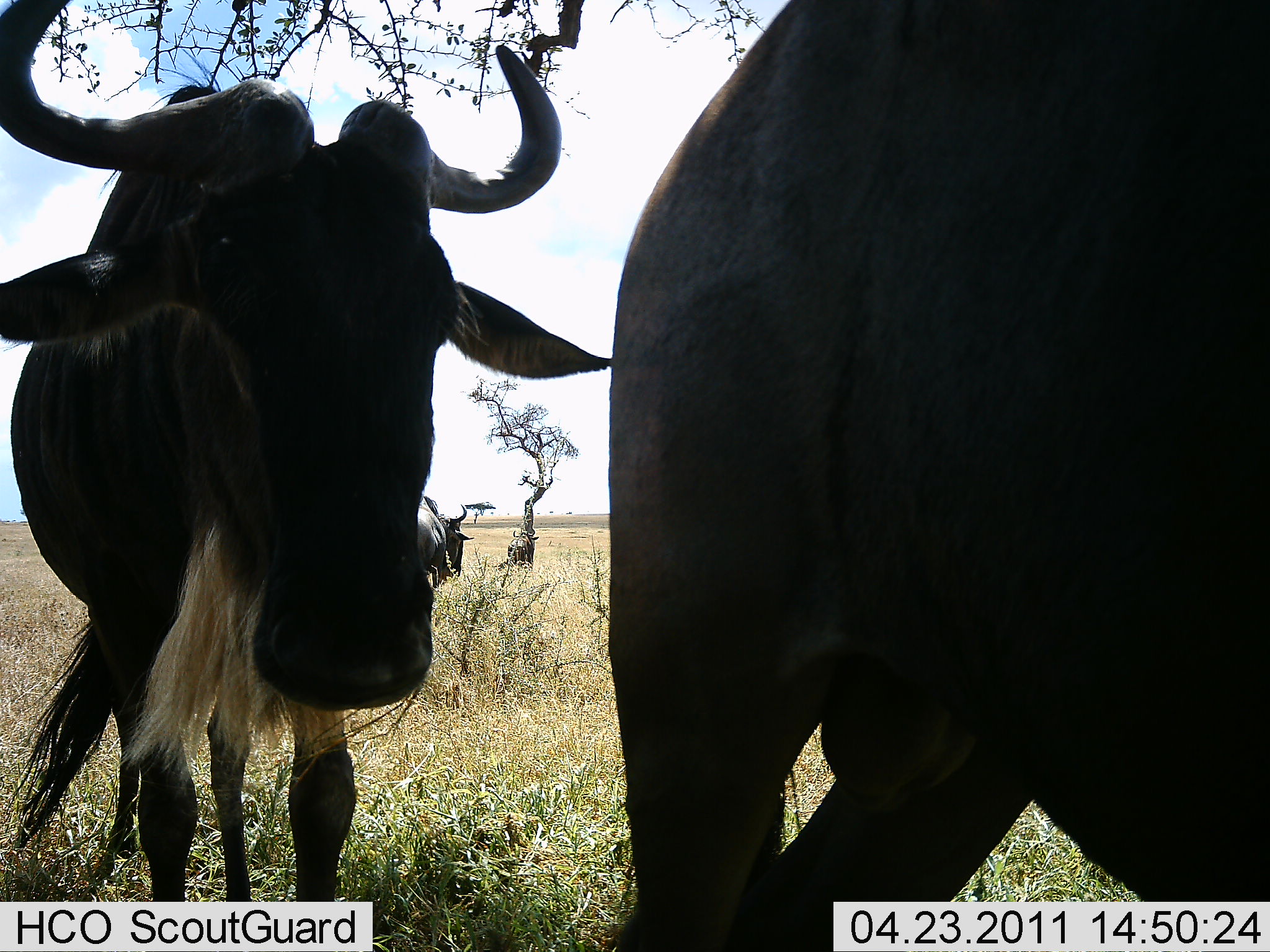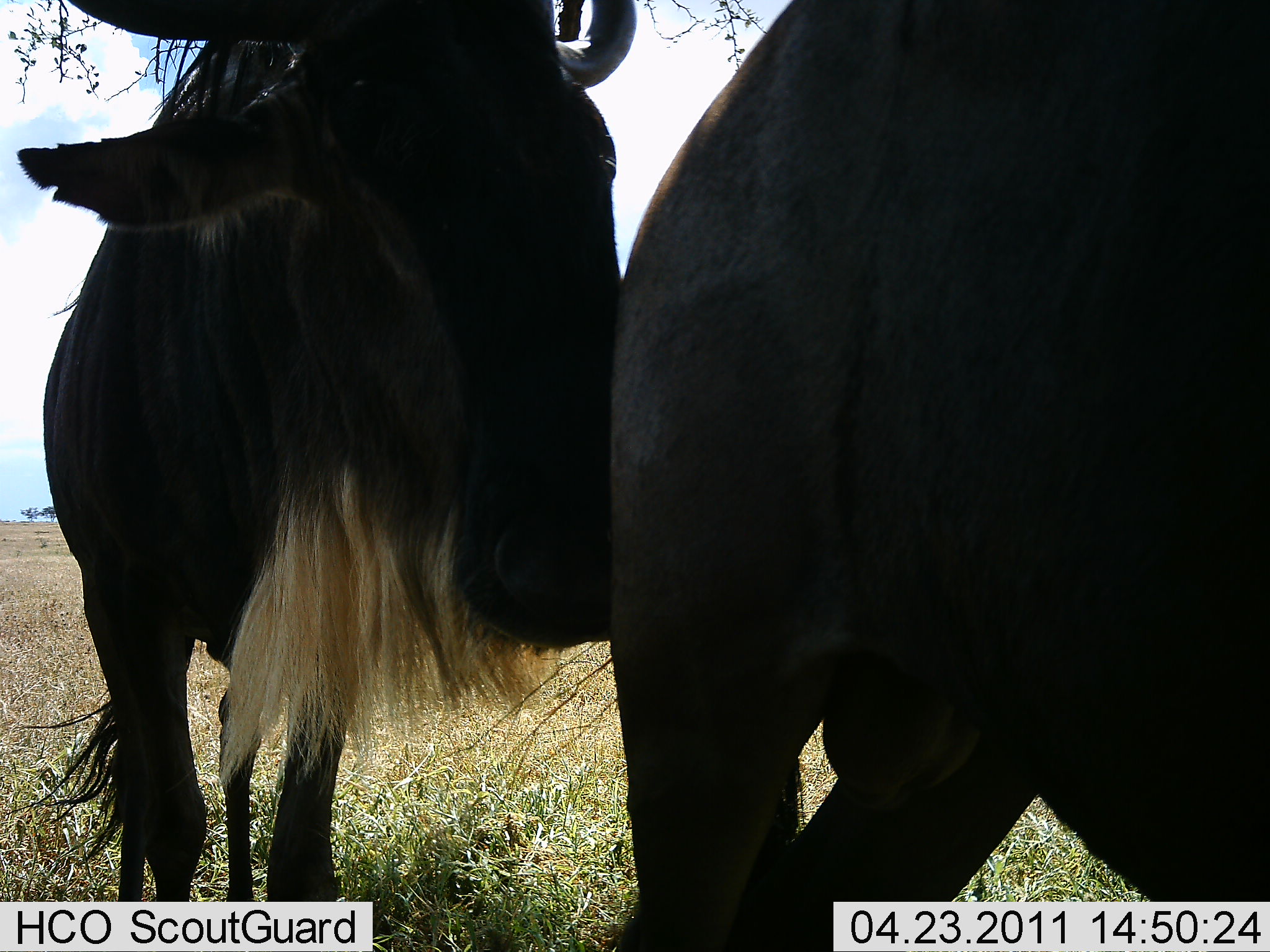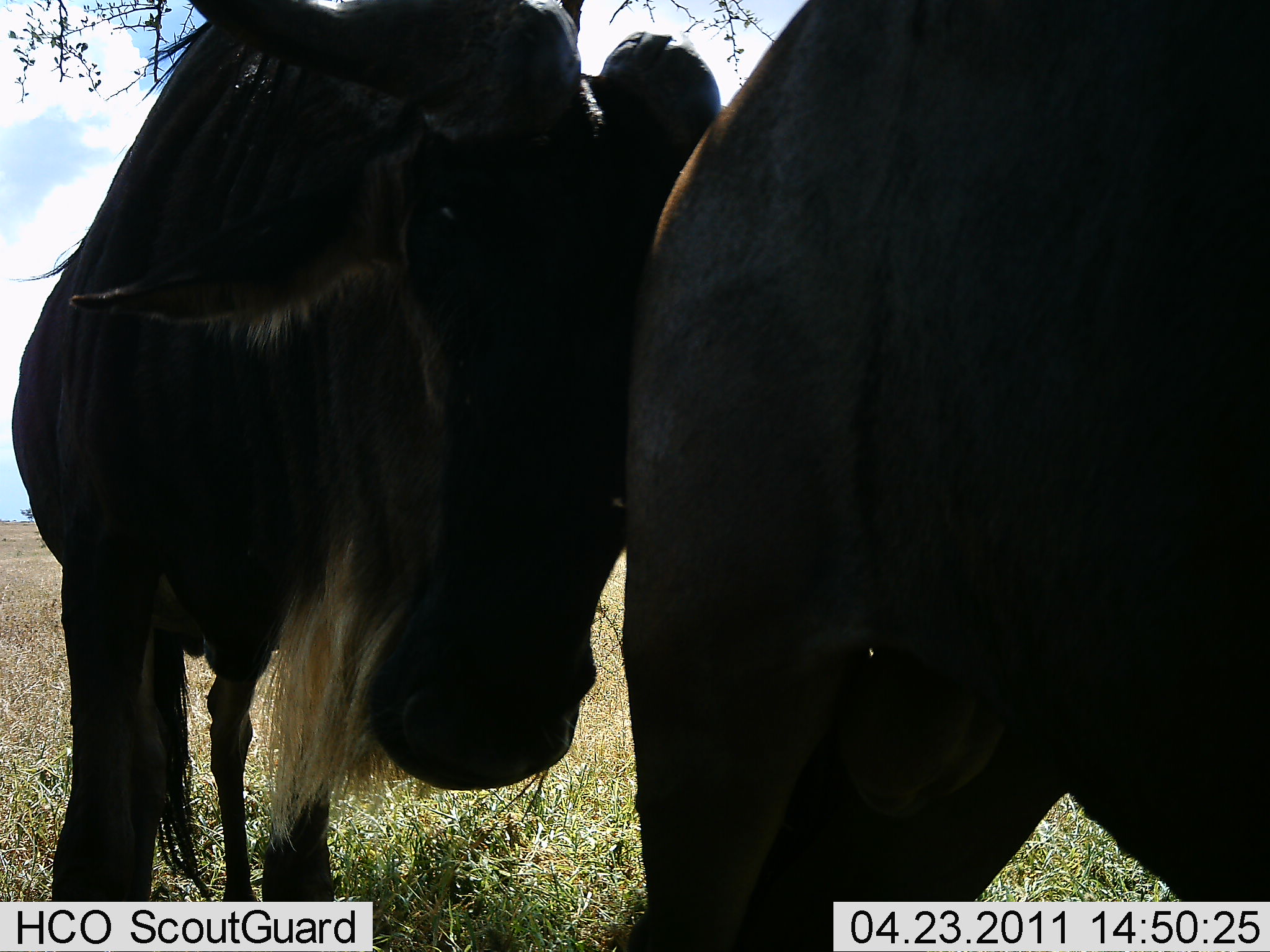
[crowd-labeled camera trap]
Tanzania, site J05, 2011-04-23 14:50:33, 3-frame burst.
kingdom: Animalia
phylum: Chordata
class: Mammalia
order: Artiodactyla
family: Bovidae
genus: Connochaetes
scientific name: Connochaetes taurinus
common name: blue wildebeest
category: wildebeest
Wildebeest (blue wildebeest) (Connochaetes taurinus), count 2. Behavior (volunteer vote fractions): standing 62%, resting 0%, moving 8%, interacting 69%. Young present (vote fraction): 0%. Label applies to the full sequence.